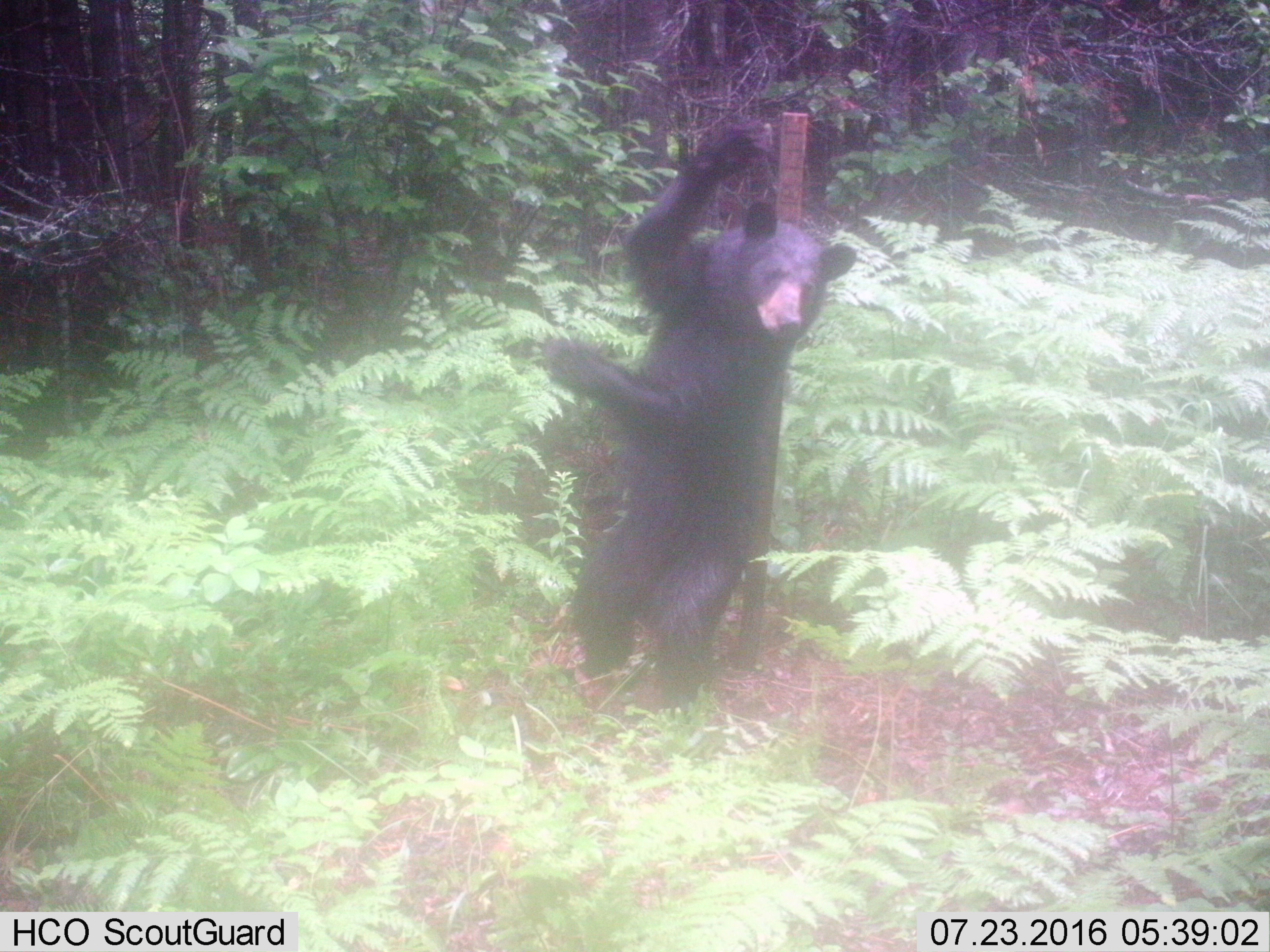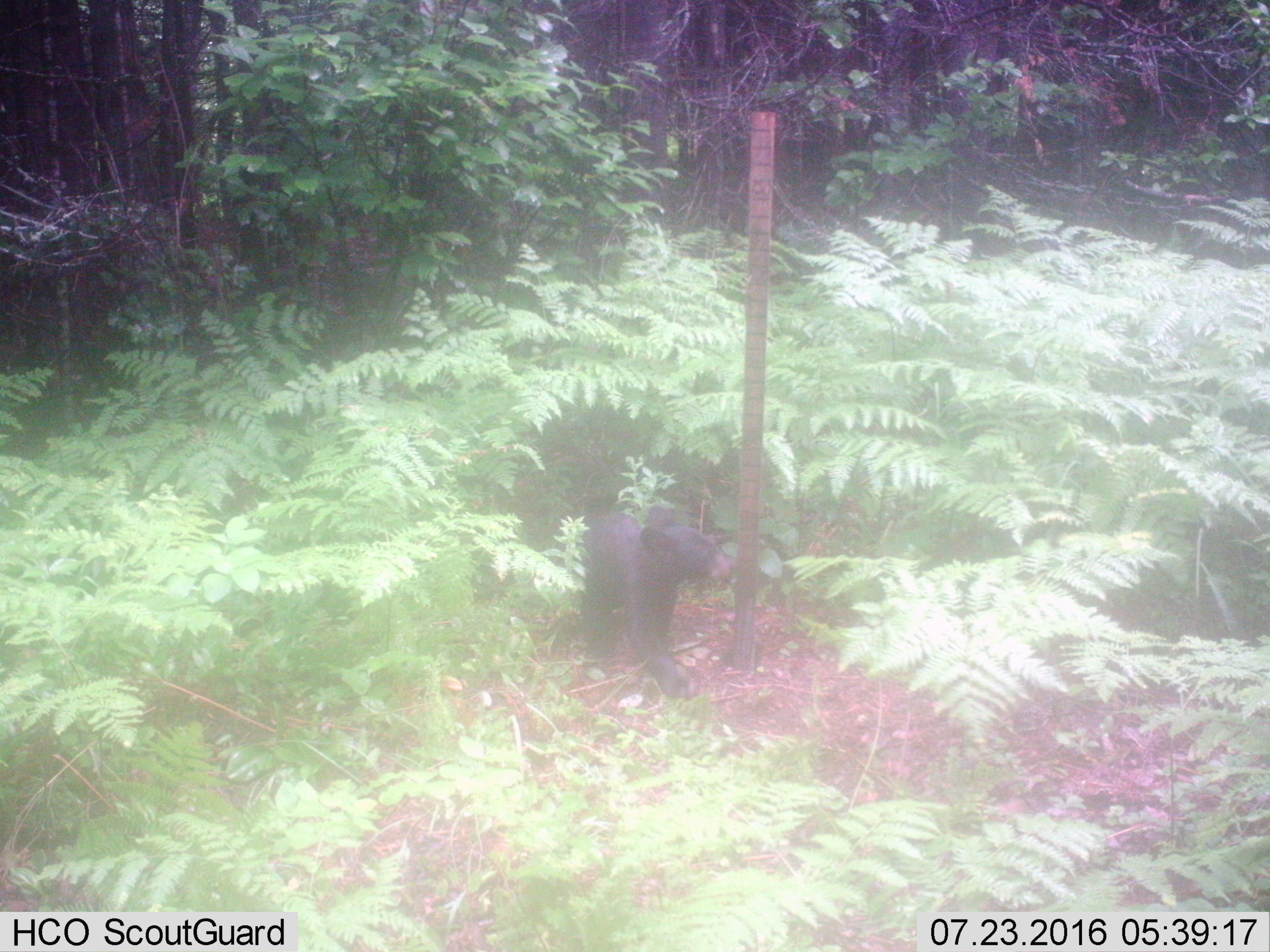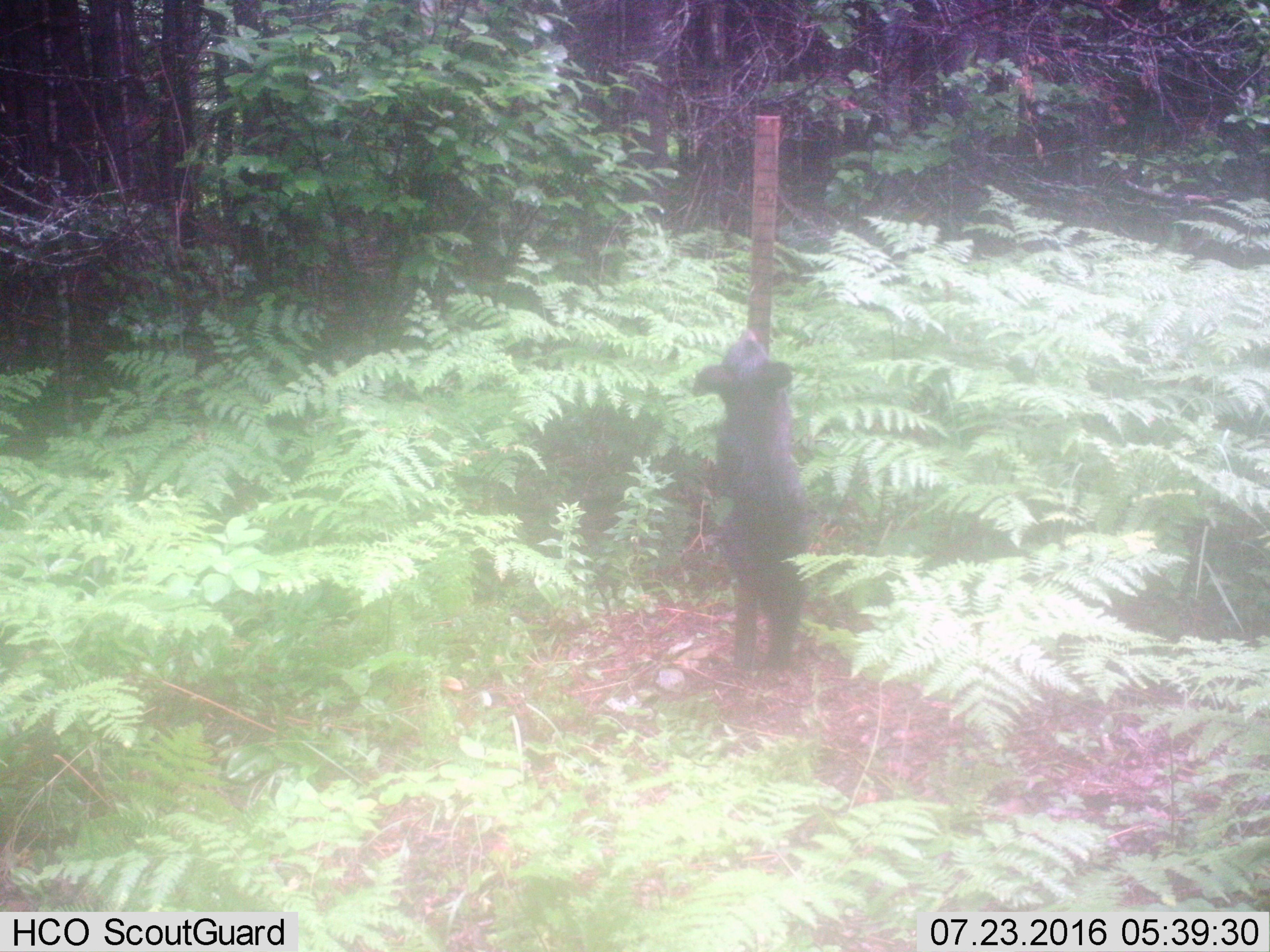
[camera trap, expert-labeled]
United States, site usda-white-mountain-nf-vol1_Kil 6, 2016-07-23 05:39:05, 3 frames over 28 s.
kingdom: Animalia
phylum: Chordata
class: Mammalia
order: Carnivora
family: Ursidae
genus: Ursus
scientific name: Ursus americanus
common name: black bear